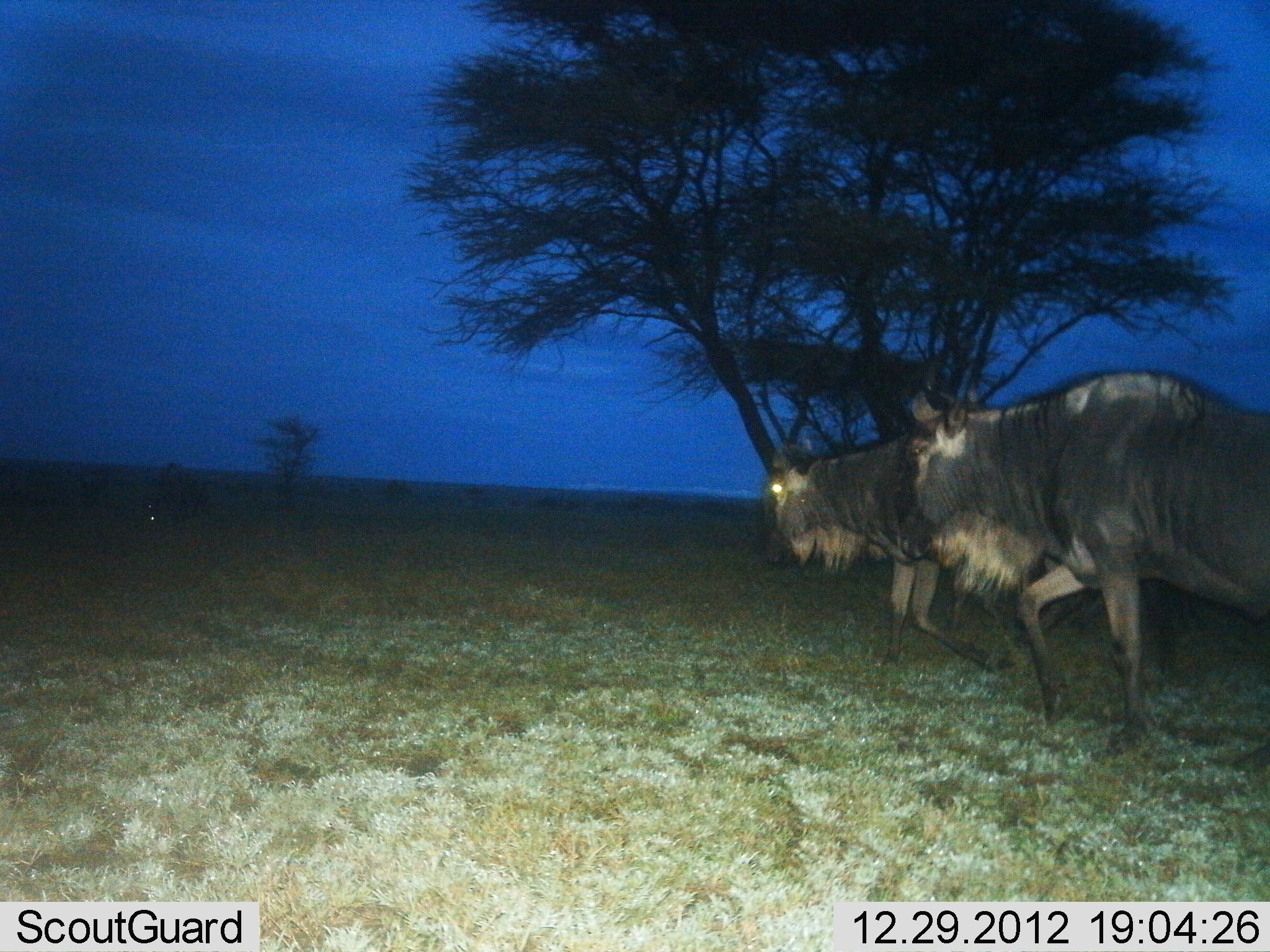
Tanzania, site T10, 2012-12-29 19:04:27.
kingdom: Animalia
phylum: Chordata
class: Mammalia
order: Artiodactyla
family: Bovidae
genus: Connochaetes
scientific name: Connochaetes taurinus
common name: blue wildebeest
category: wildebeest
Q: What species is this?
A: Wildebeest (blue wildebeest) (Connochaetes taurinus).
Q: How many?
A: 2.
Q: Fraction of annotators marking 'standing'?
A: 27%.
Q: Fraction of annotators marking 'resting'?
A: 0%.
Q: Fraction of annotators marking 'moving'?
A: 100%.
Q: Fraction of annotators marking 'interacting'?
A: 0%.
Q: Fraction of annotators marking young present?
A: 0%.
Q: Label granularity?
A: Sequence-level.